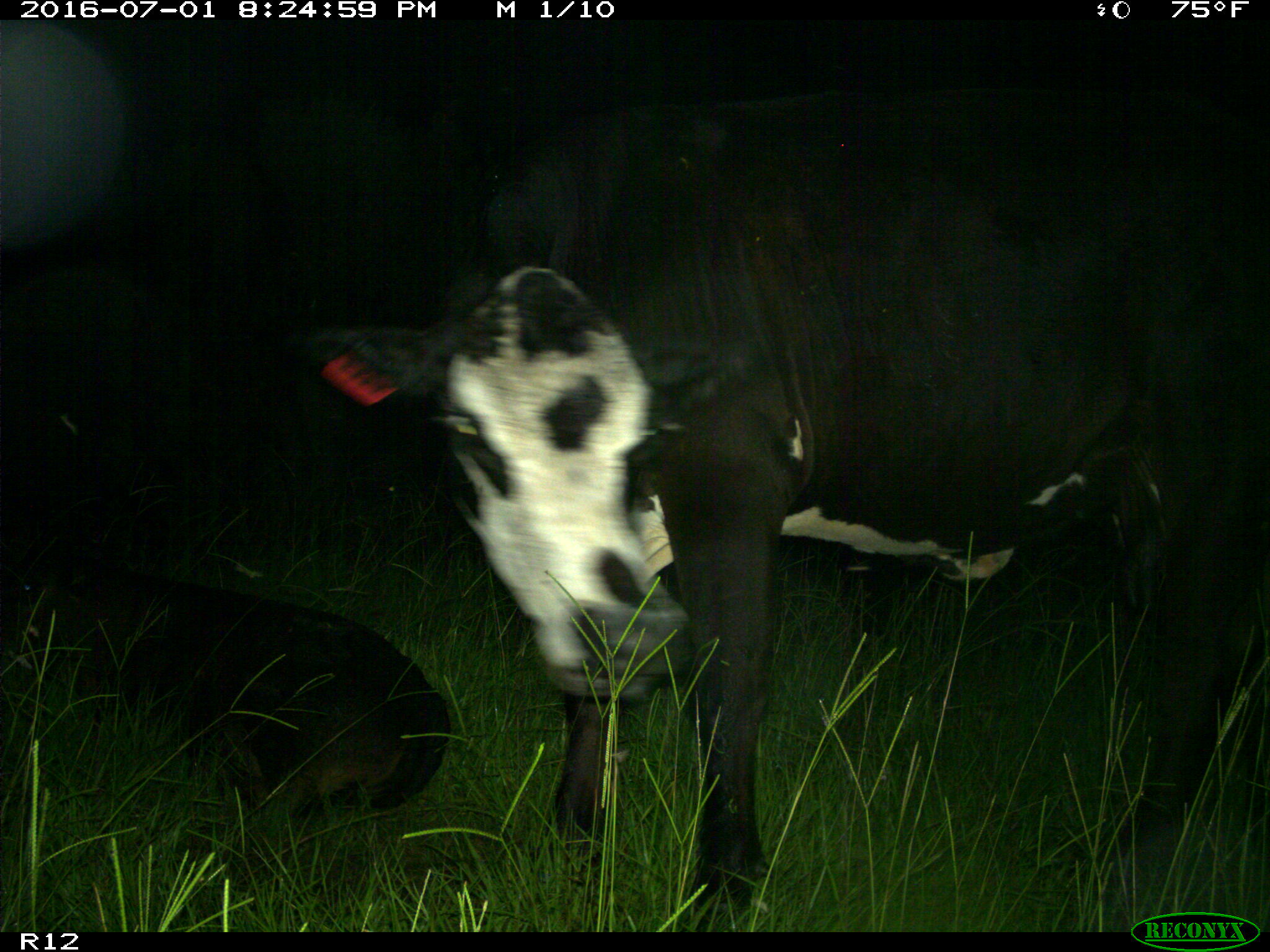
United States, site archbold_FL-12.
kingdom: Animalia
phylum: Chordata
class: Mammalia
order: Artiodactyla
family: Bovidae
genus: Bos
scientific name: Bos taurus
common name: domestic cow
Bos taurus (domestic cow).